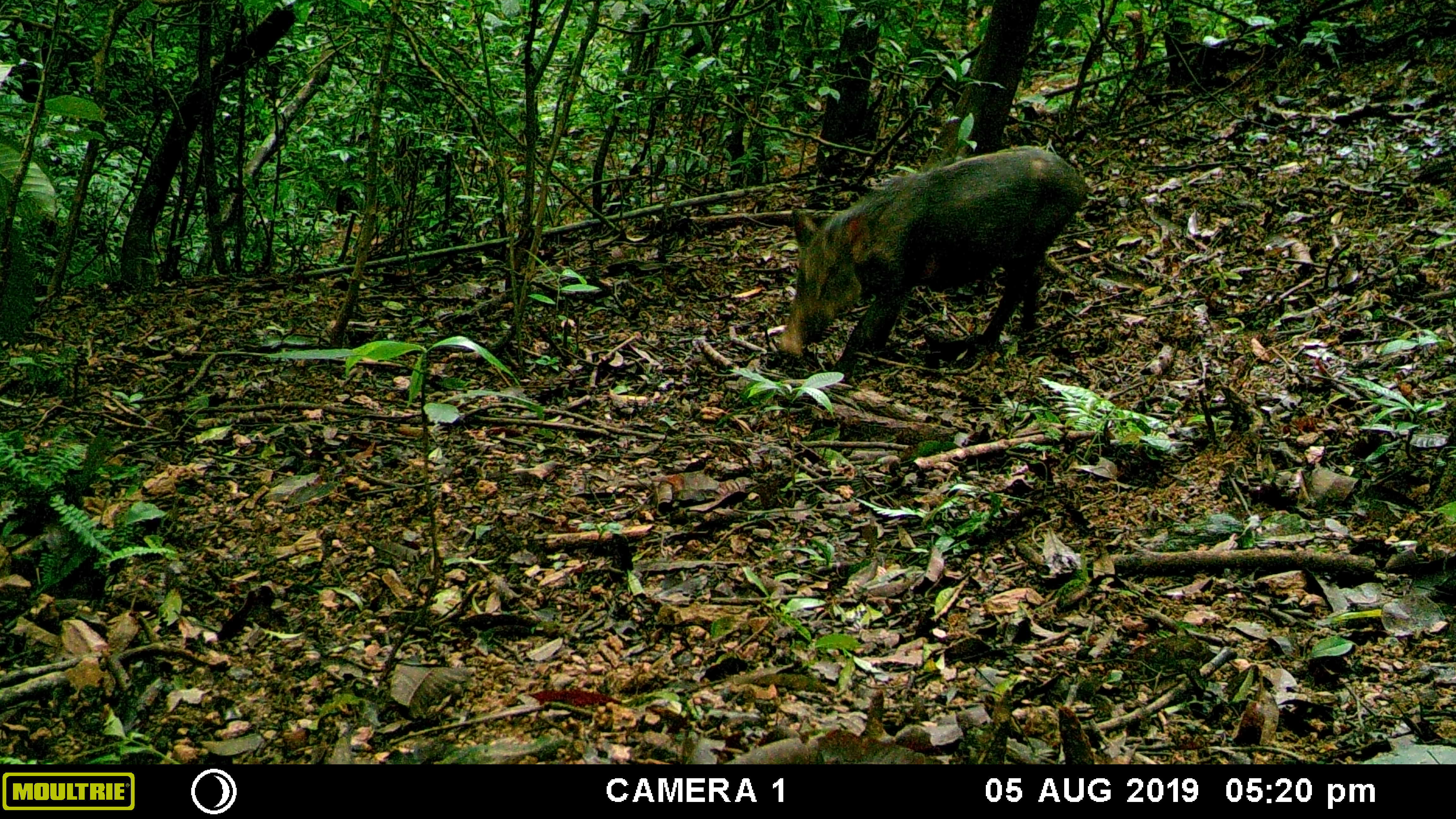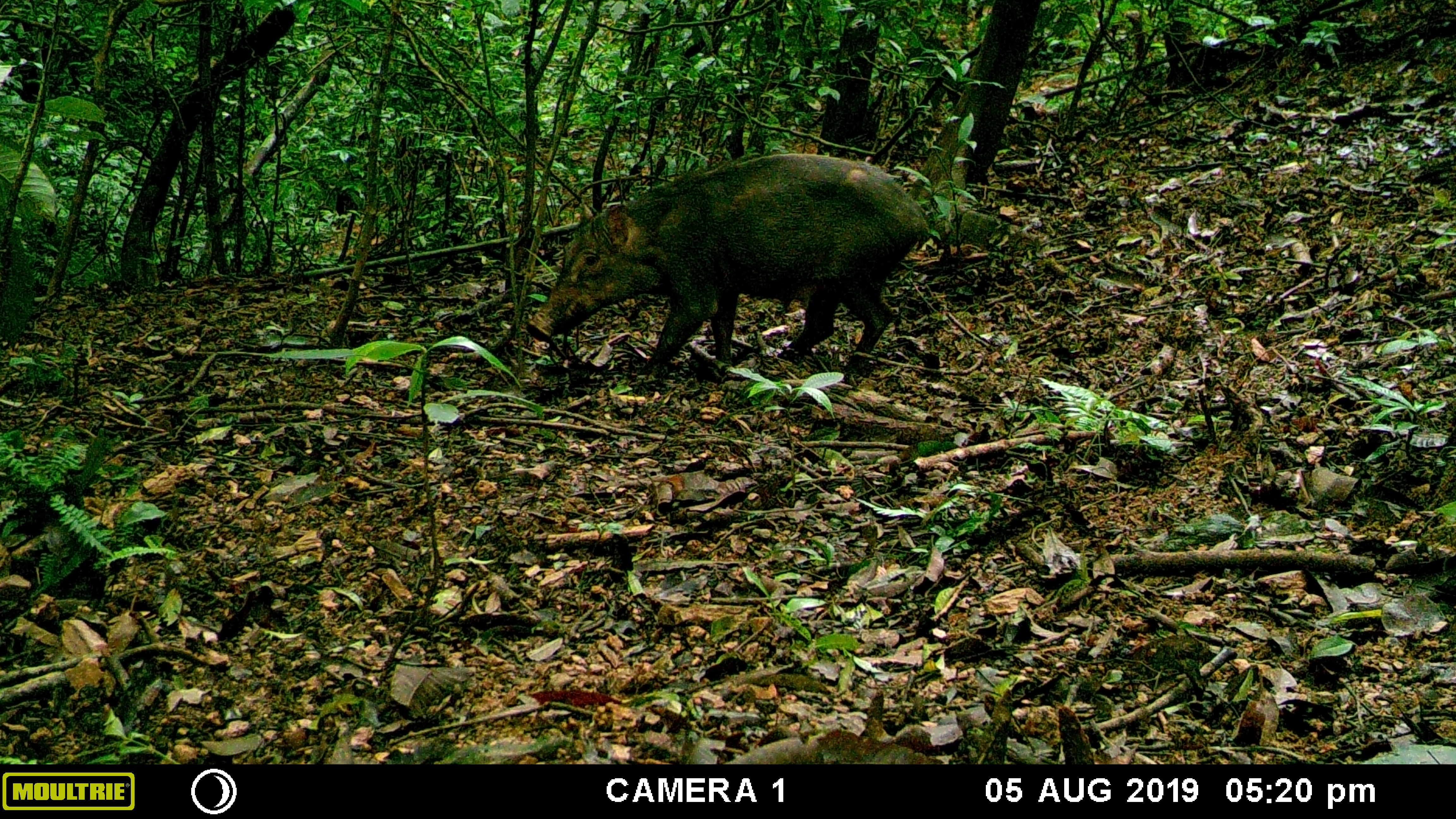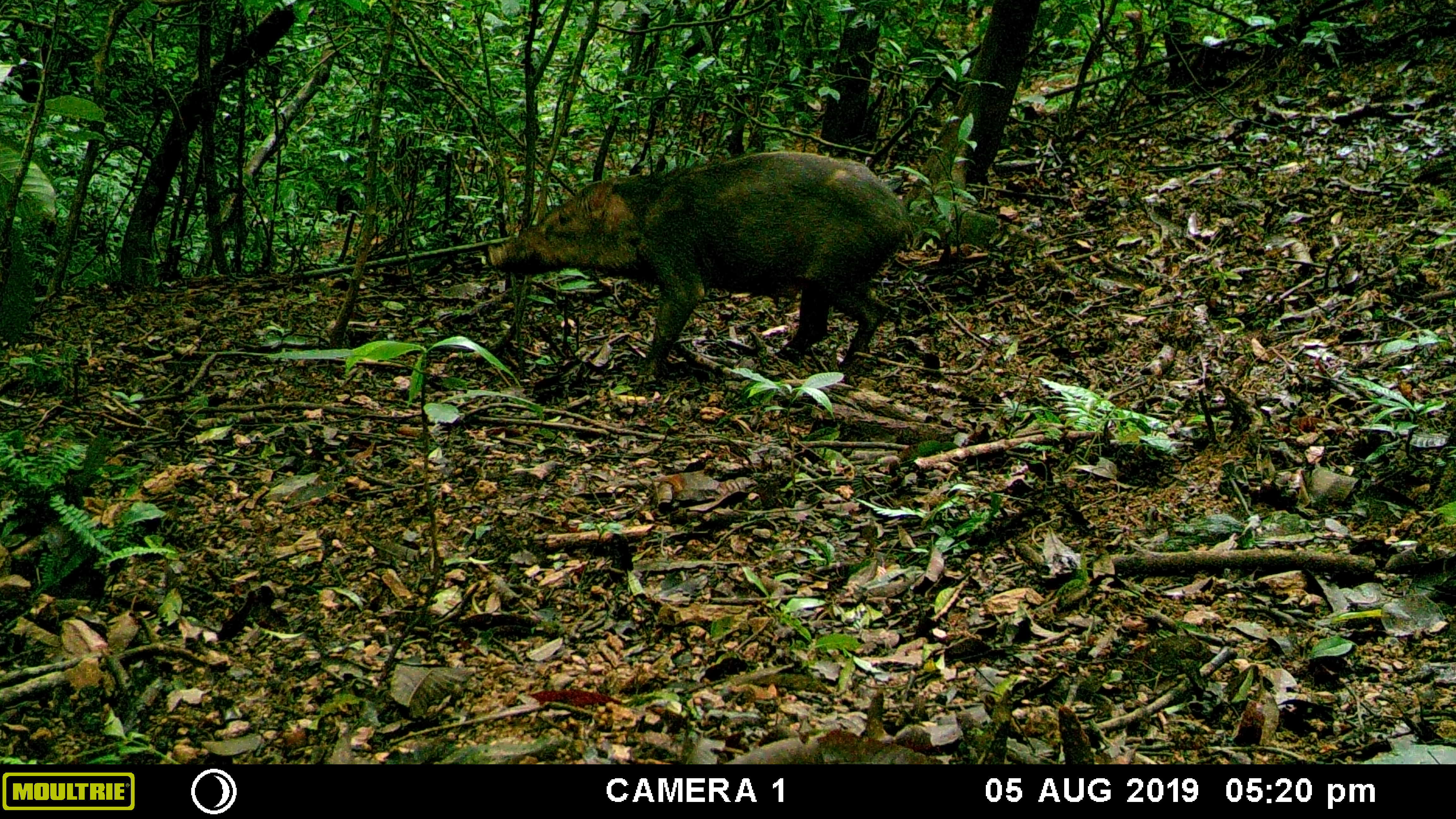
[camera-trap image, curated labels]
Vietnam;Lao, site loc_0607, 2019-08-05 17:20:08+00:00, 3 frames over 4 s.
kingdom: Animalia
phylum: Chordata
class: Mammalia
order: Artiodactyla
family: Suidae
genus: Sus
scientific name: Sus scrofa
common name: eurasian wild pig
Eurasian wild pig (Sus scrofa). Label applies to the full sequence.